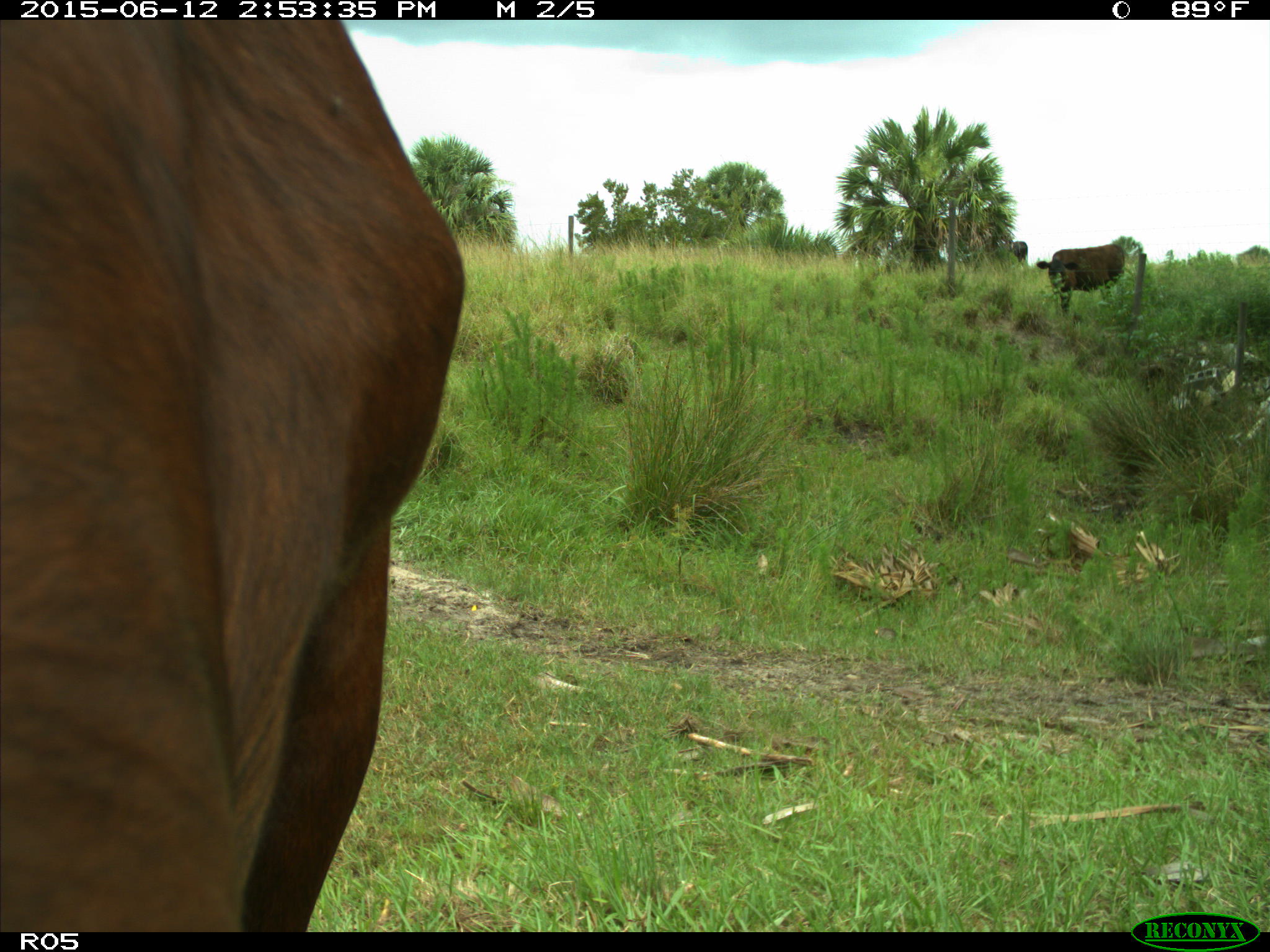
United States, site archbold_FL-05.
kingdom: Animalia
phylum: Chordata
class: Mammalia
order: Artiodactyla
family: Bovidae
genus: Bos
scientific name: Bos taurus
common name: domestic cow